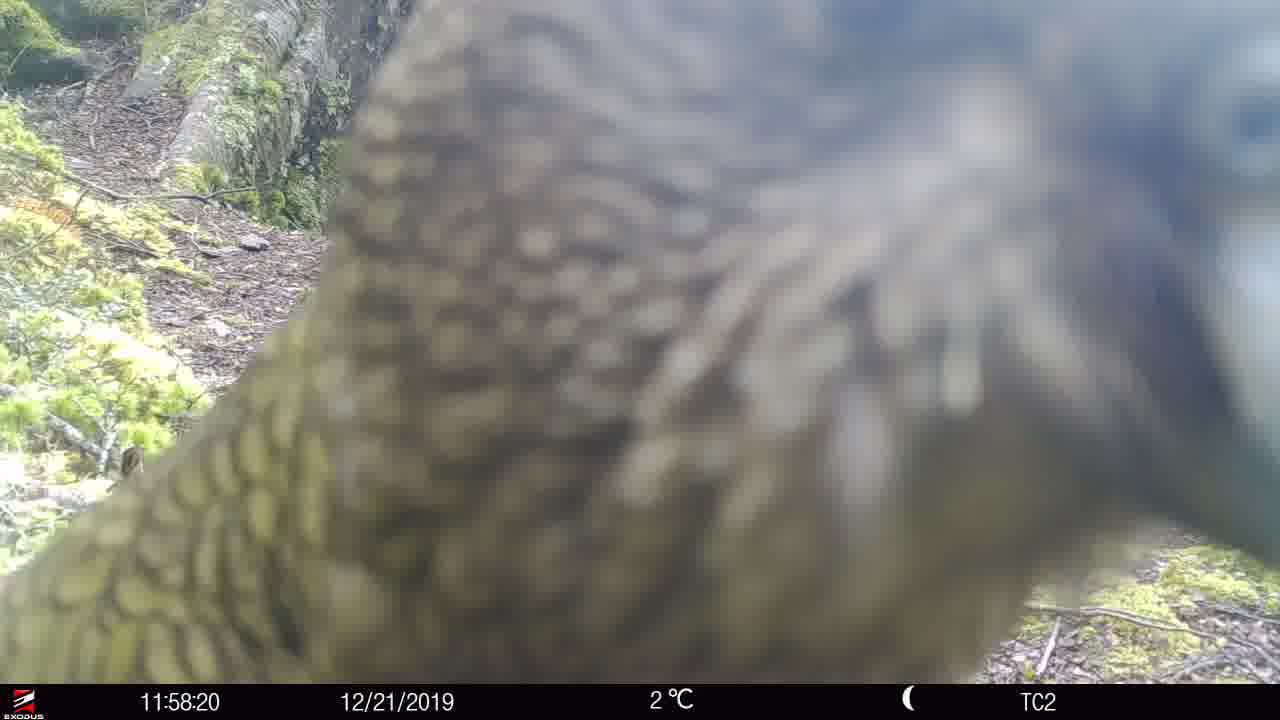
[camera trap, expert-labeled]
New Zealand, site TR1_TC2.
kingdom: Animalia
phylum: Chordata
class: Aves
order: Psittaciformes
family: Strigopidae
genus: Nestor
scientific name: Nestor notabilis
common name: kea